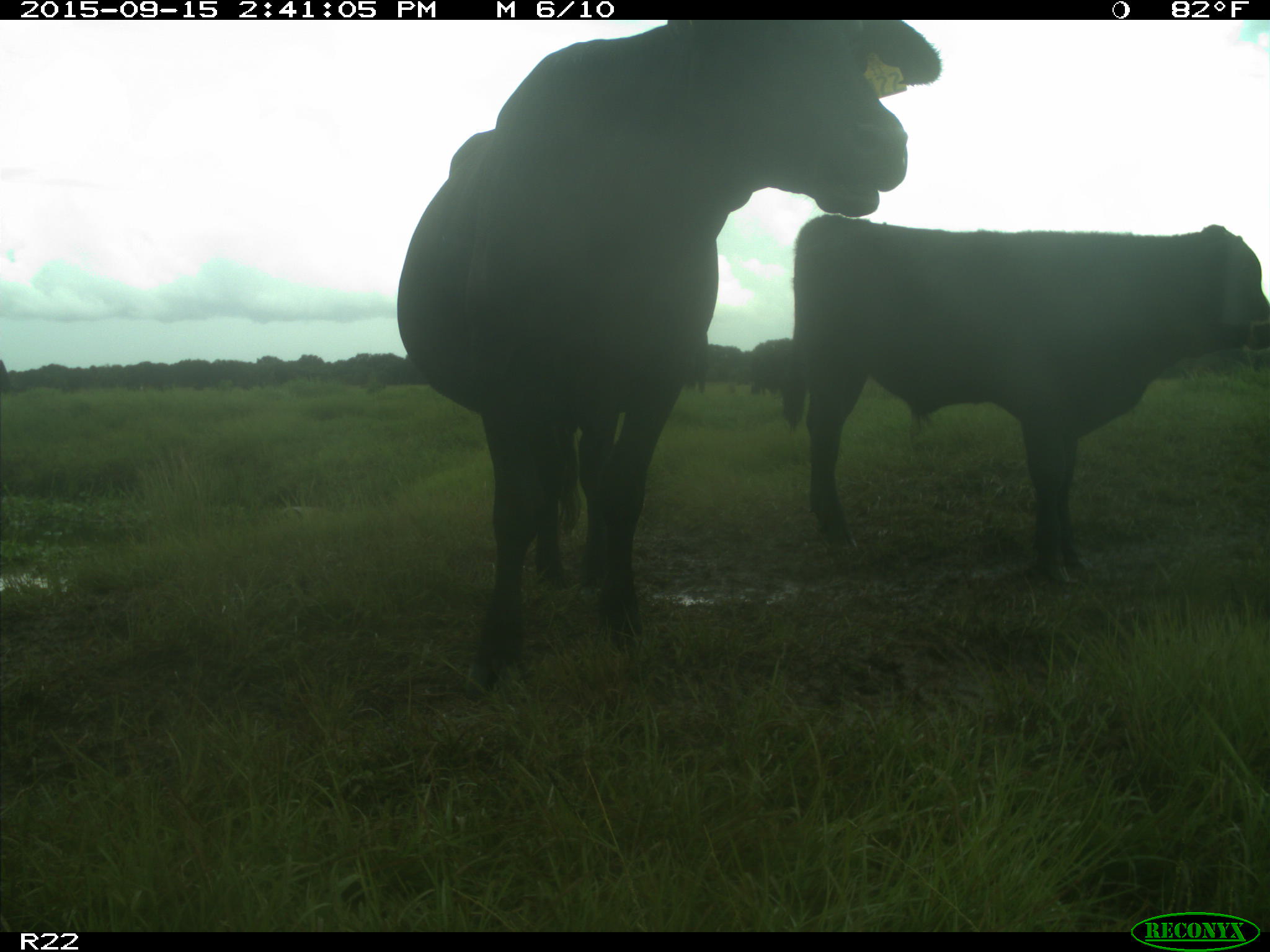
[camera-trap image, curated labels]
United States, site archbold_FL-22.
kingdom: Animalia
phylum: Chordata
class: Mammalia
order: Artiodactyla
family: Bovidae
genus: Bos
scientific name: Bos taurus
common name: domestic cow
Bos taurus (domestic cow).